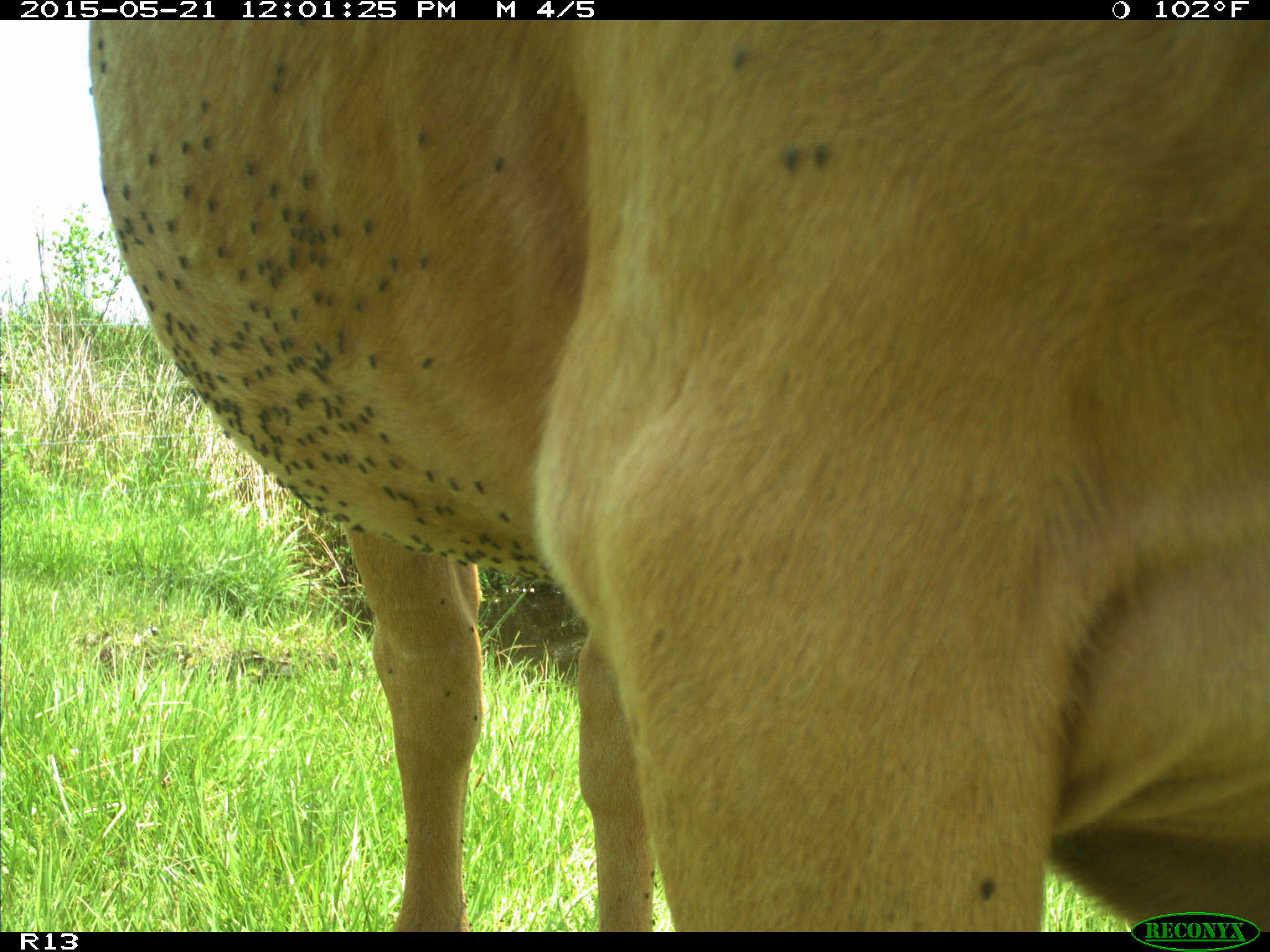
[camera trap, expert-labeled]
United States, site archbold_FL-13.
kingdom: Animalia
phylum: Chordata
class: Mammalia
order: Artiodactyla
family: Bovidae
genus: Bos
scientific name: Bos taurus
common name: domestic cow